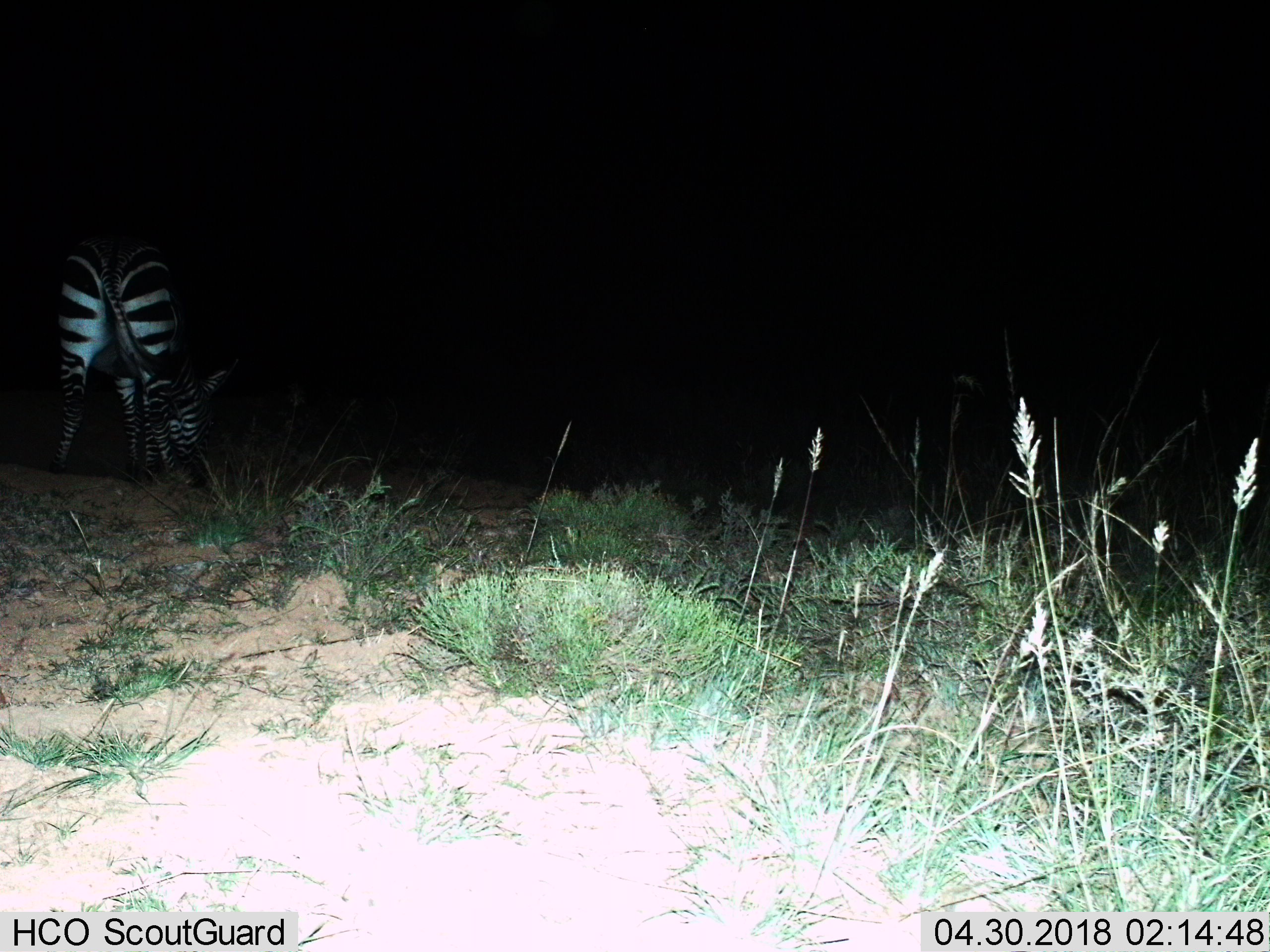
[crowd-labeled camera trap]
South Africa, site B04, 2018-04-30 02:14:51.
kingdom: Animalia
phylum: Chordata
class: Mammalia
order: Perissodactyla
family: Equidae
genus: Equus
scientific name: Equus zebra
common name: mountain zebra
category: zebramountain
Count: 1.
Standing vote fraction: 50%.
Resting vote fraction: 0%.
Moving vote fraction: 0%.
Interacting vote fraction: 0%.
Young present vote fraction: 0%.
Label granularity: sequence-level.